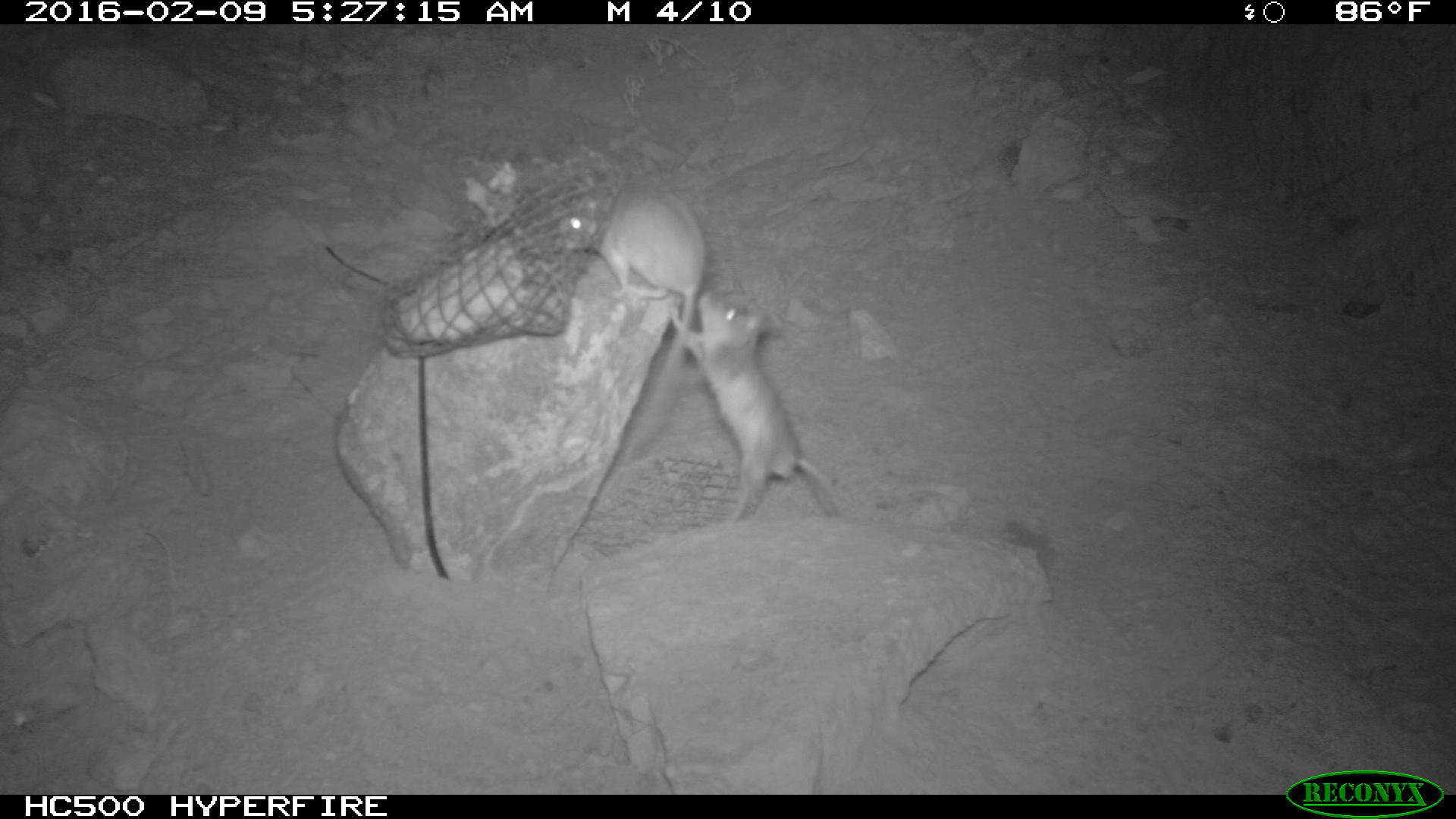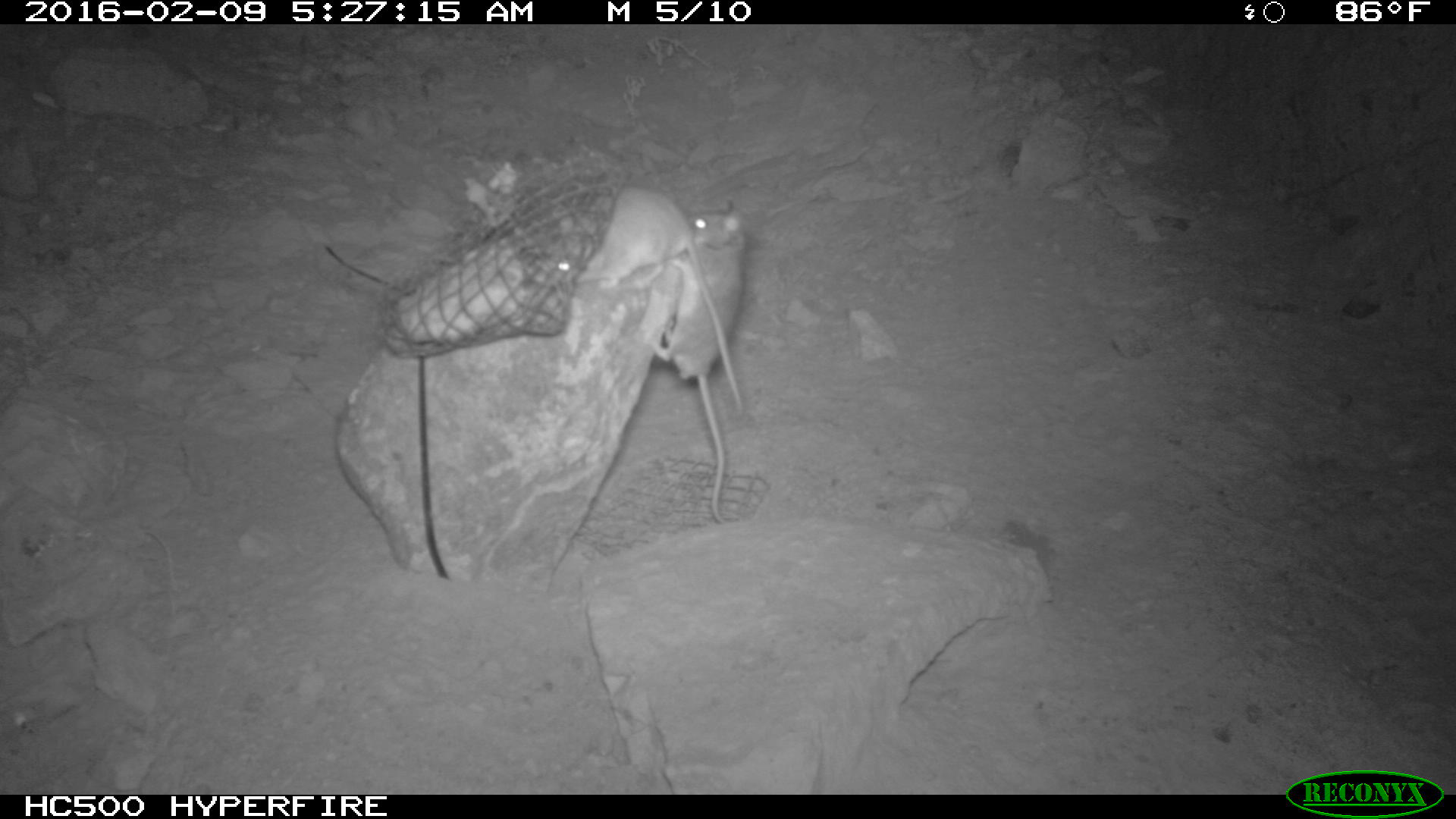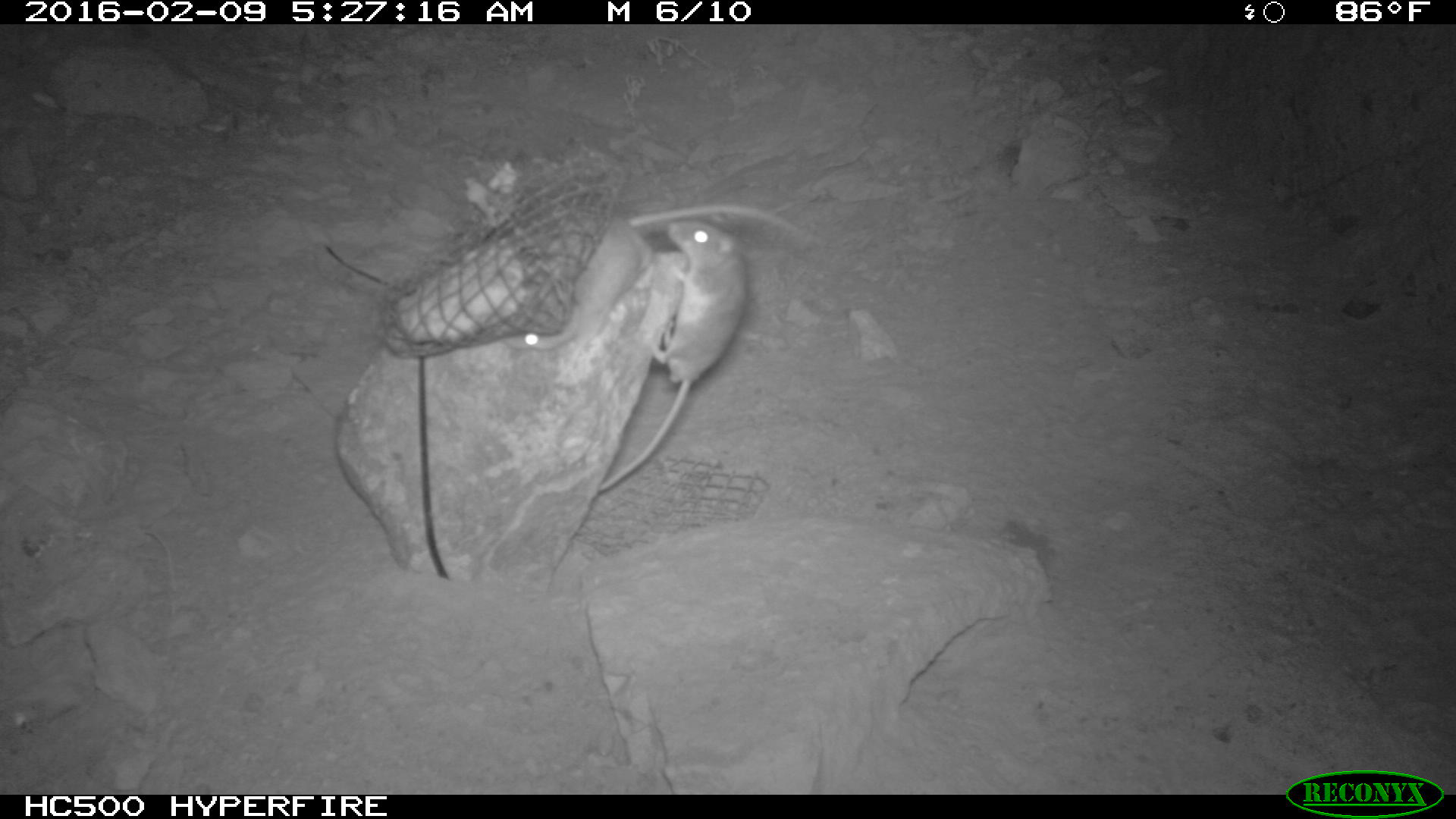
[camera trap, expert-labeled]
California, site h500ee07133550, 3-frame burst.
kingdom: Animalia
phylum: Chordata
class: Mammalia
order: Rodentia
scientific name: Rodentia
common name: rodent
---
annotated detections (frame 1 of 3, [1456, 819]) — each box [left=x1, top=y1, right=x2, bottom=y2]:
rodent: [left=667, top=287, right=846, bottom=544]; [left=553, top=179, right=708, bottom=457]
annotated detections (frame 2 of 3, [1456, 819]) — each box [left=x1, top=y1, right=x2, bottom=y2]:
rodent: [left=574, top=184, right=745, bottom=415]; [left=648, top=201, right=749, bottom=525]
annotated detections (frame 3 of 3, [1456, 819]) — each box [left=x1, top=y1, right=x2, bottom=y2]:
rodent: [left=503, top=206, right=805, bottom=353]; [left=598, top=221, right=746, bottom=492]